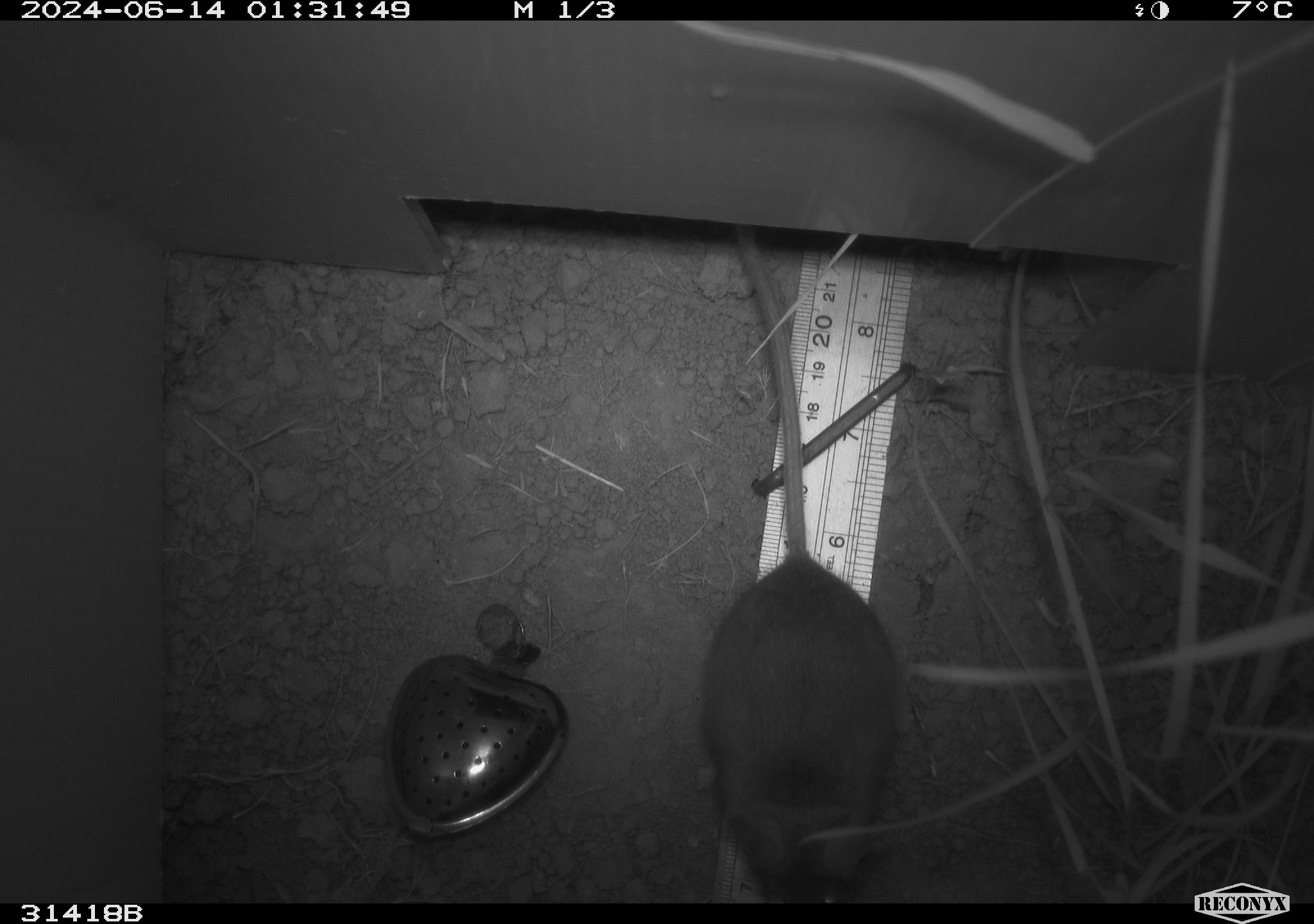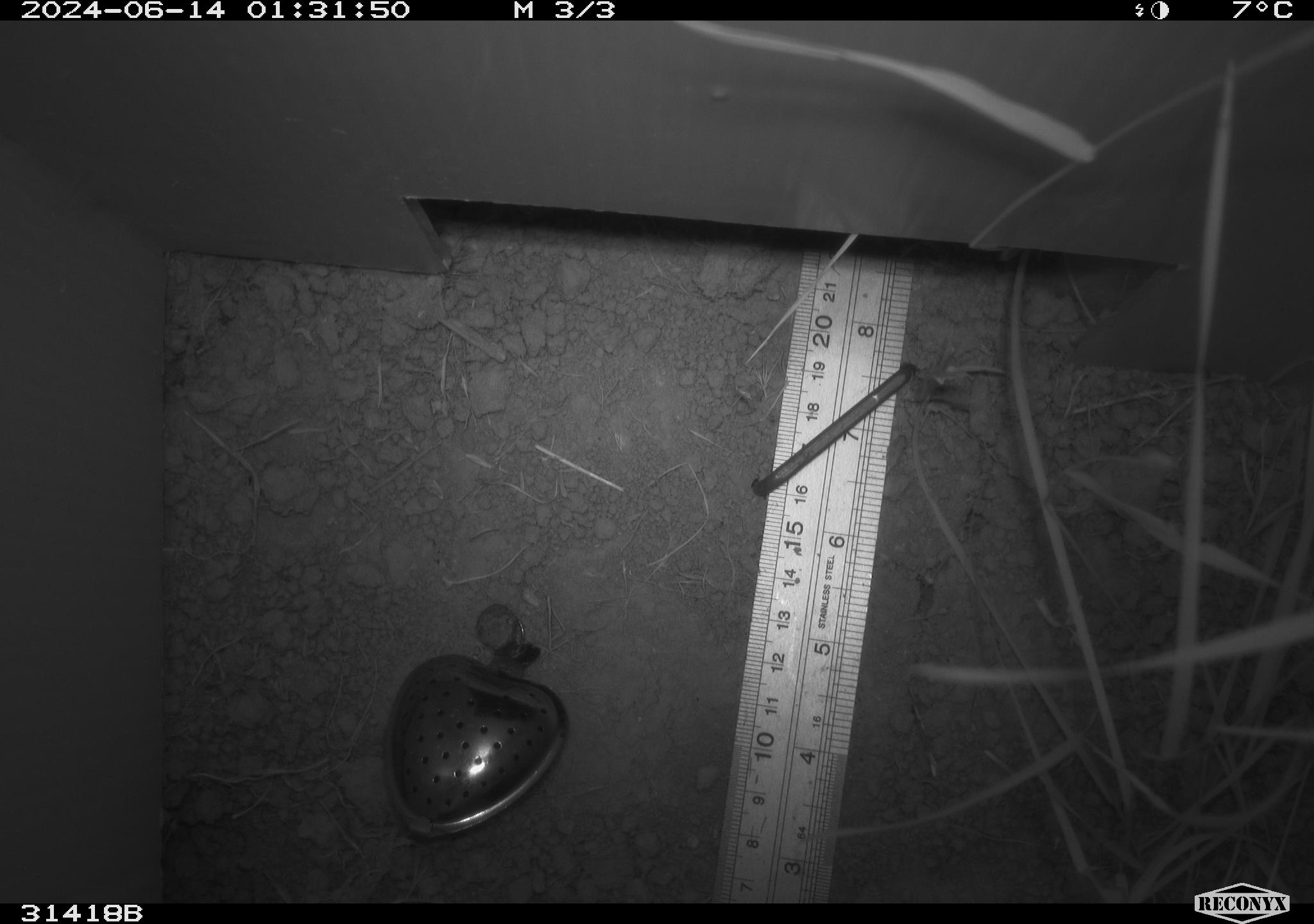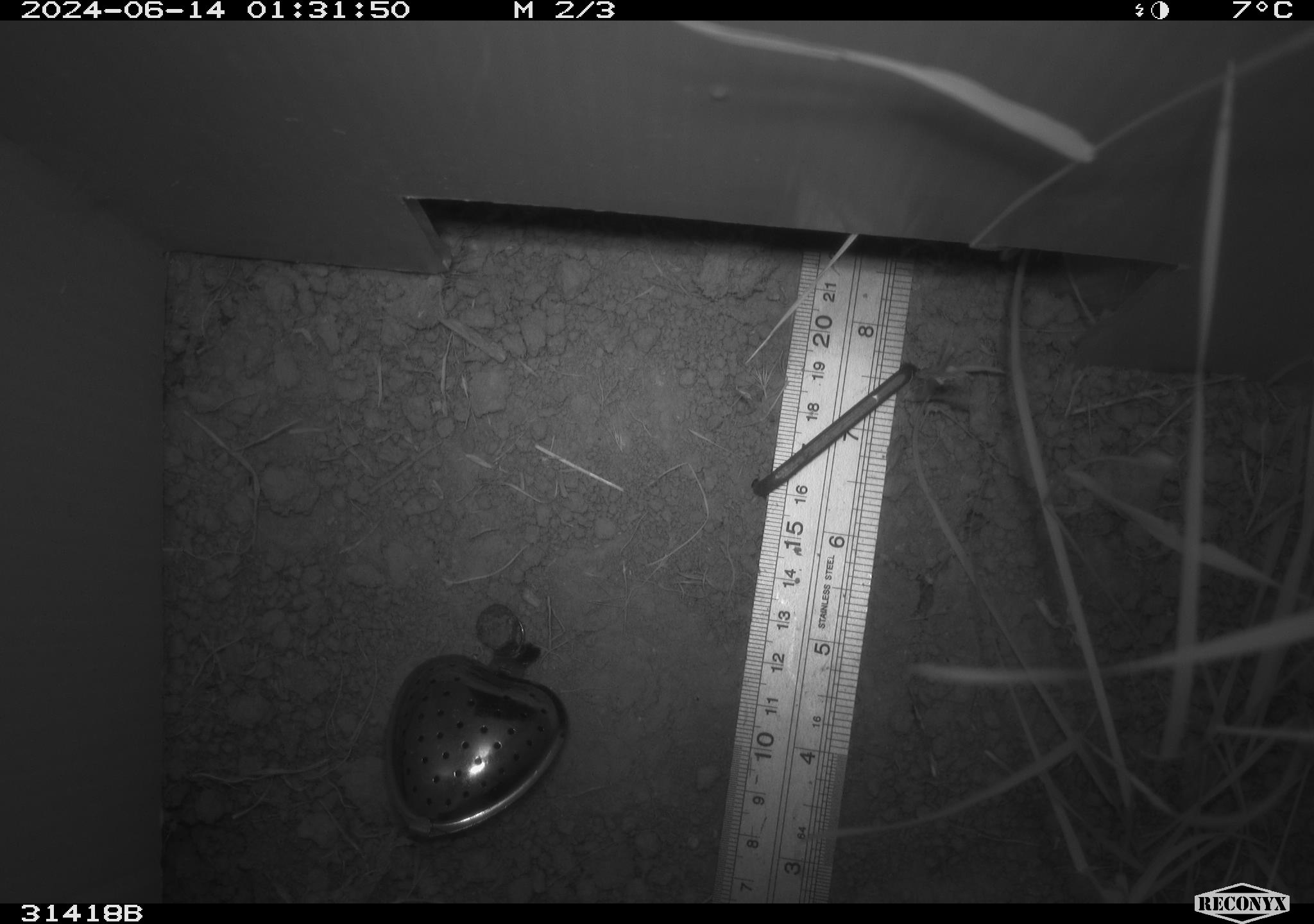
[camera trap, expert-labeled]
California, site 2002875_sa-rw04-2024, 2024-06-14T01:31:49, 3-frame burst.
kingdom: Animalia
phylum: Chordata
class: Mammalia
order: Rodentia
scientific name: Rodentia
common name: rodent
Rodent (Rodentia).